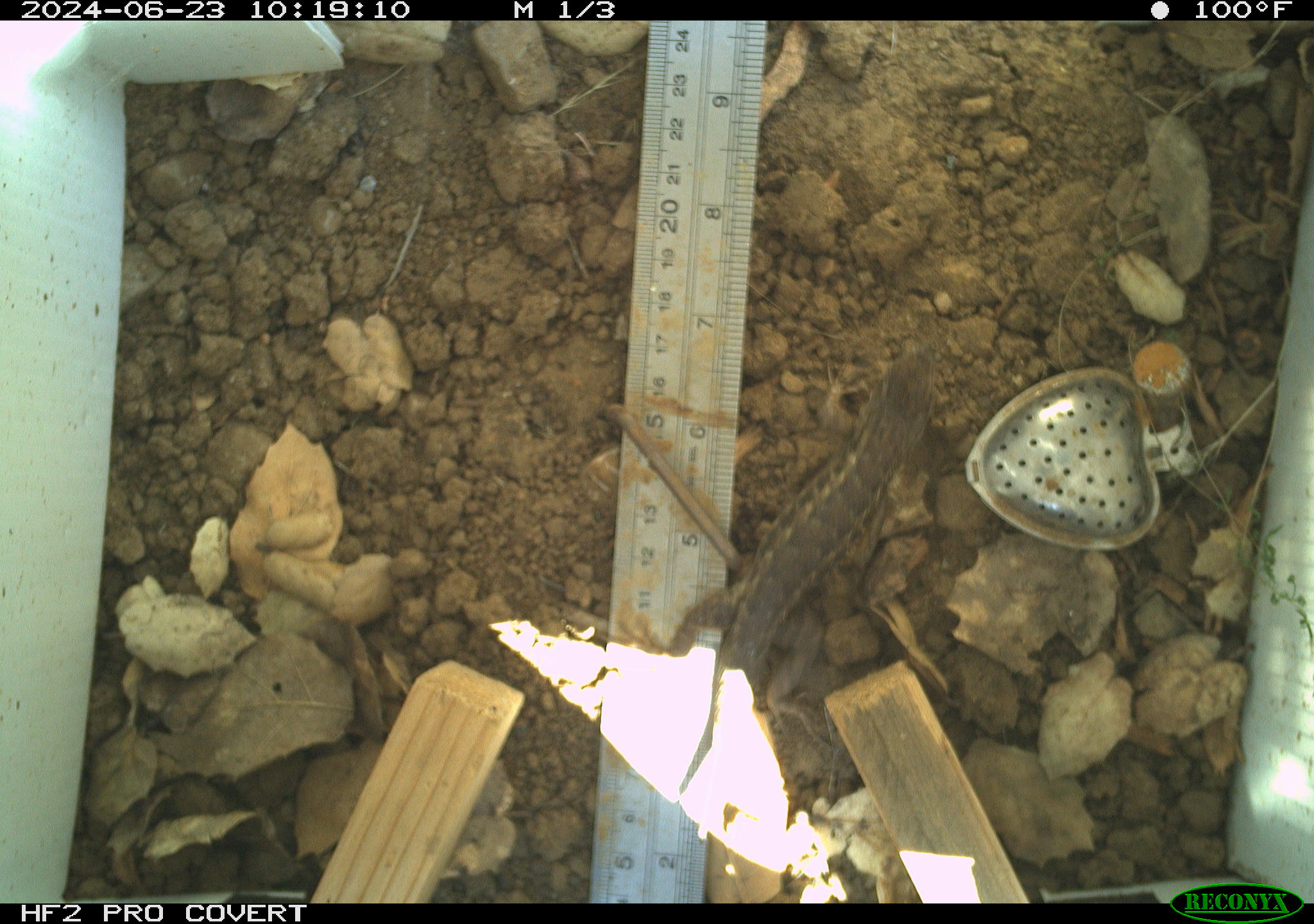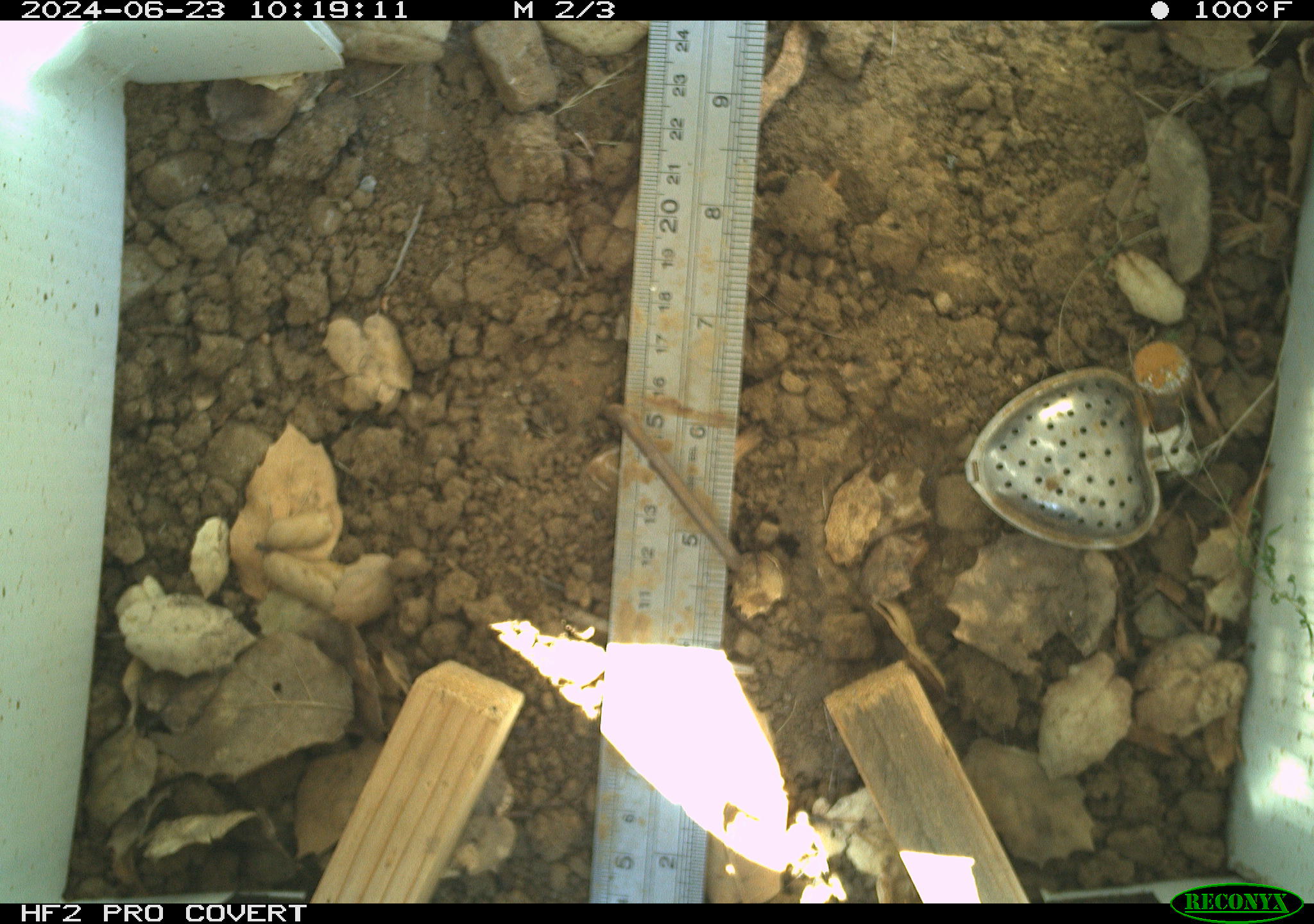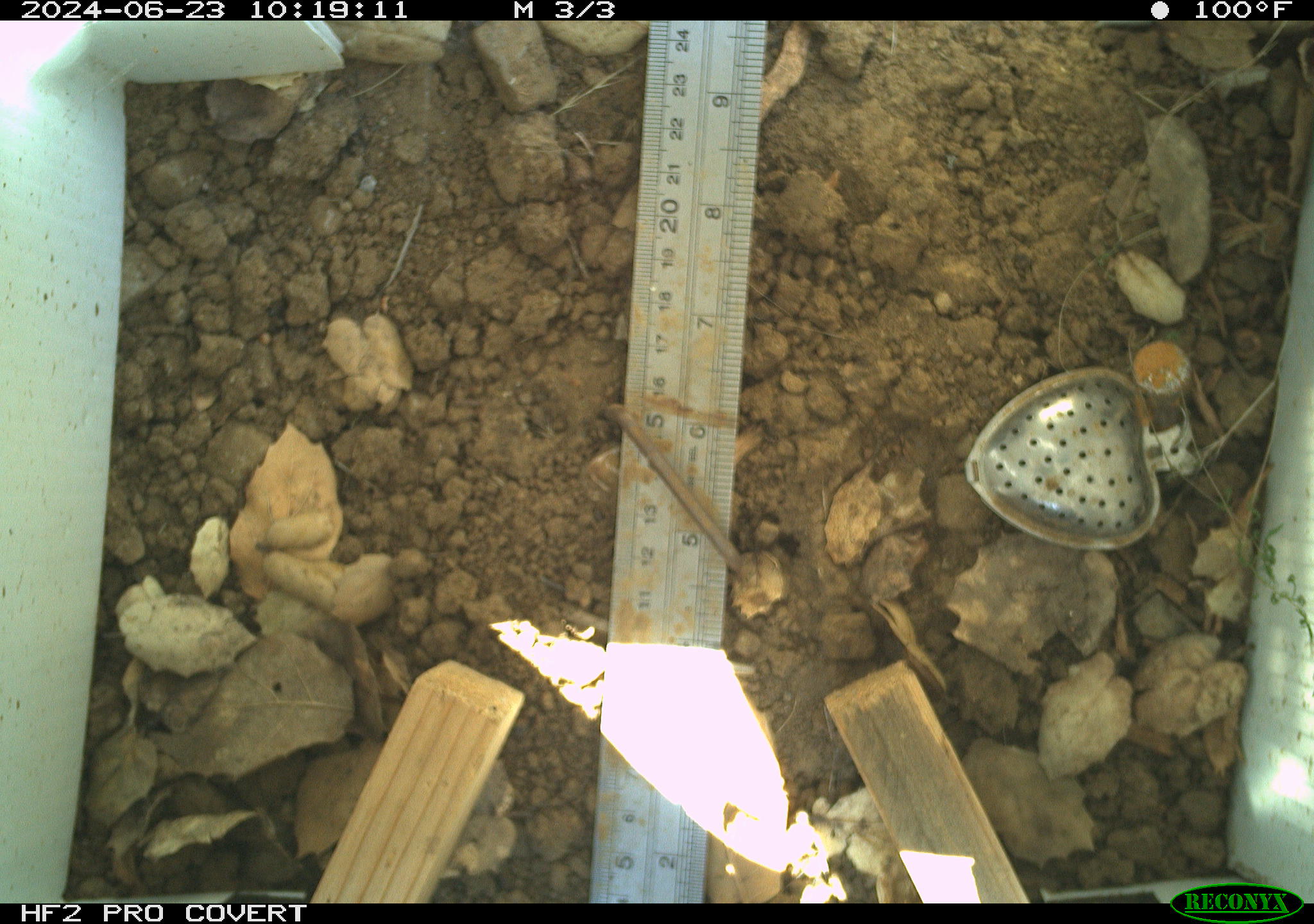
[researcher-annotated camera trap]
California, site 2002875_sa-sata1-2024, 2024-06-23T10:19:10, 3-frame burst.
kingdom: Animalia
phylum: Chordata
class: Reptilia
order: Squamata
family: Phrynosomatidae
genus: Sceloporus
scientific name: Sceloporus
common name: spiny lizards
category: sceloporus species